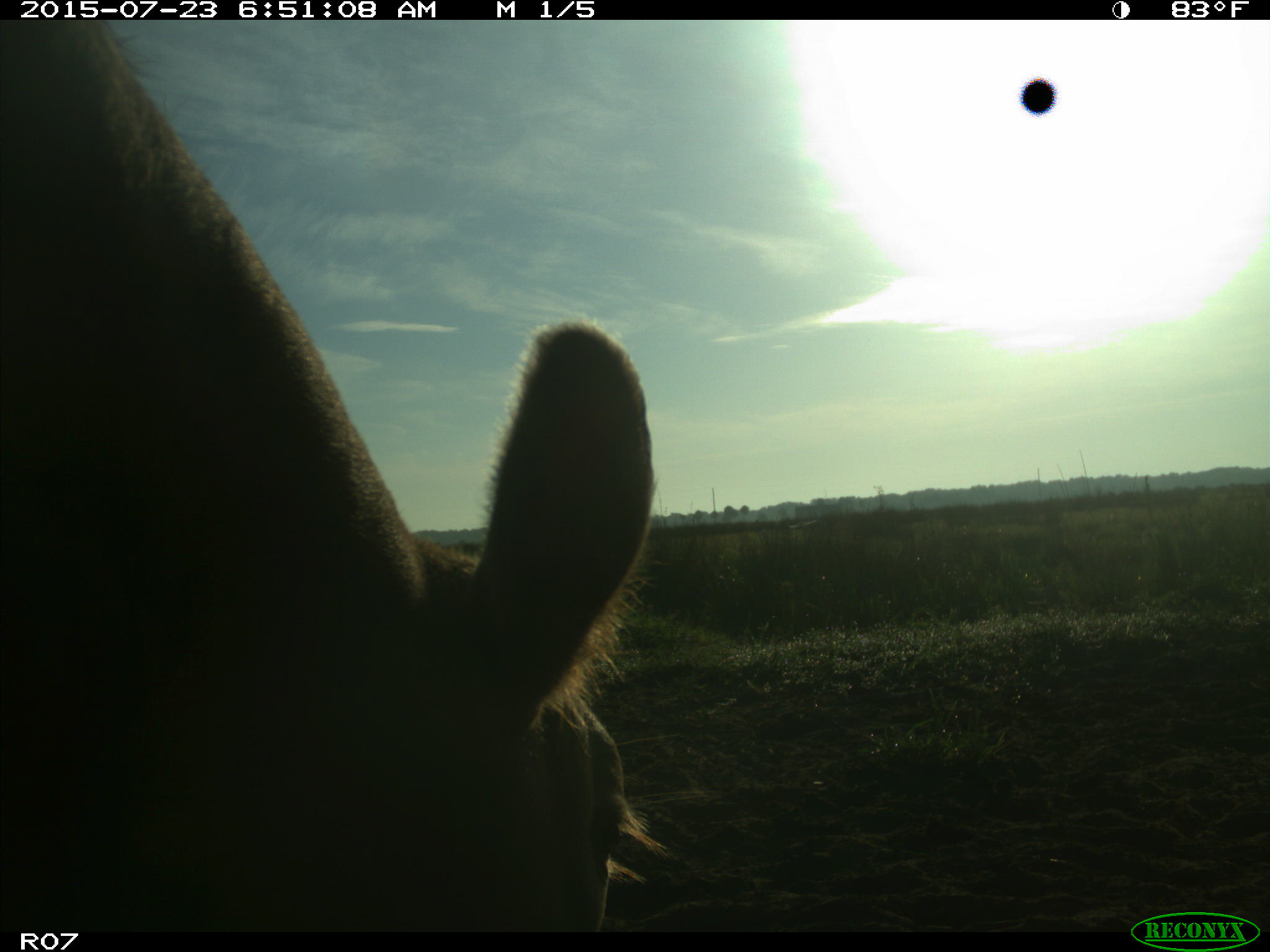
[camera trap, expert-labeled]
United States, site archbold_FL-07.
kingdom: Animalia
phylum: Chordata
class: Mammalia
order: Artiodactyla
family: Bovidae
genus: Bos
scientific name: Bos taurus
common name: domestic cow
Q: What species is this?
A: Bos taurus (domestic cow).